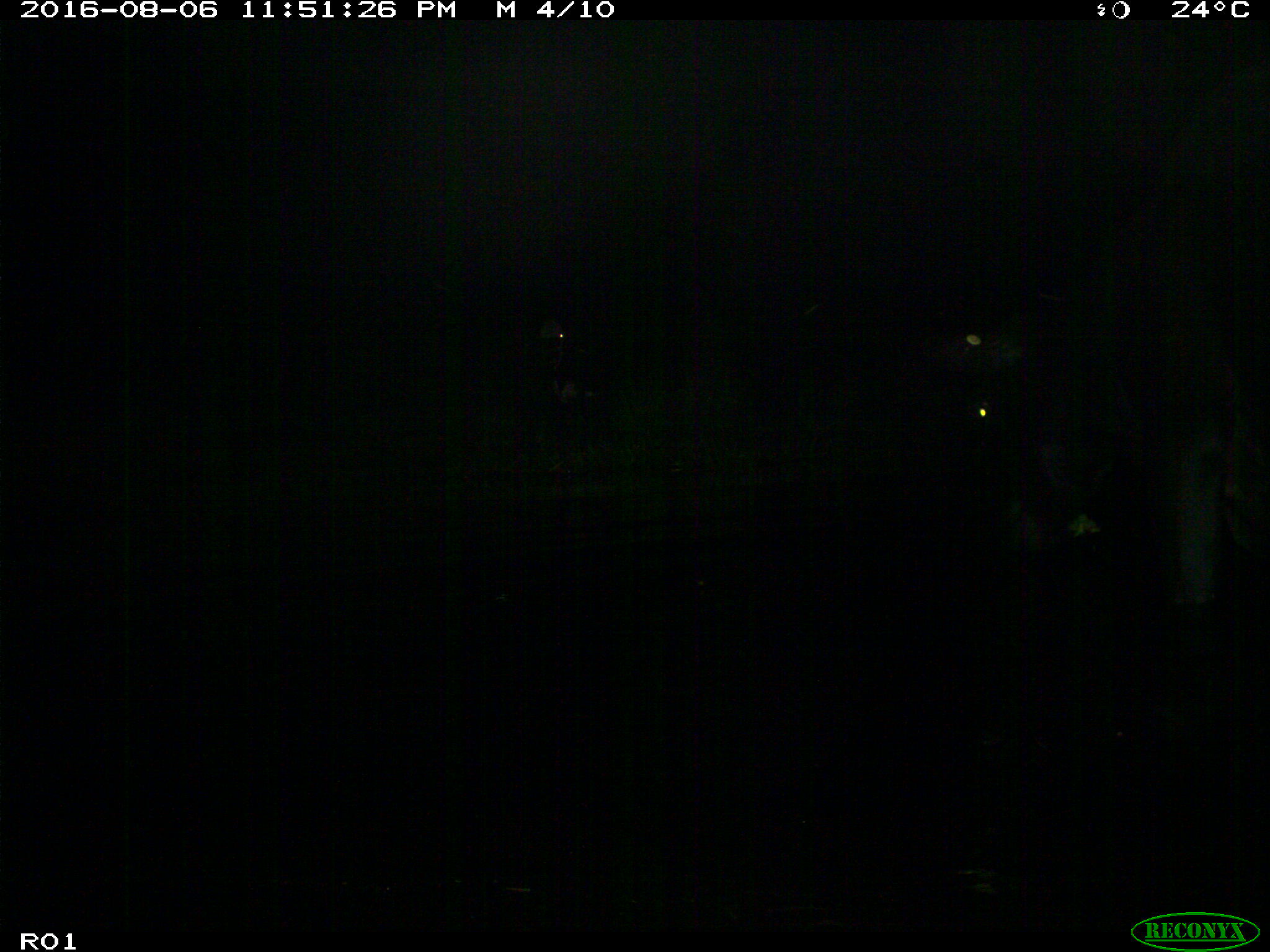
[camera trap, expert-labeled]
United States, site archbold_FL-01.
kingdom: Animalia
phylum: Chordata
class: Mammalia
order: Artiodactyla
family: Bovidae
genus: Bos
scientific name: Bos taurus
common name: domestic cow